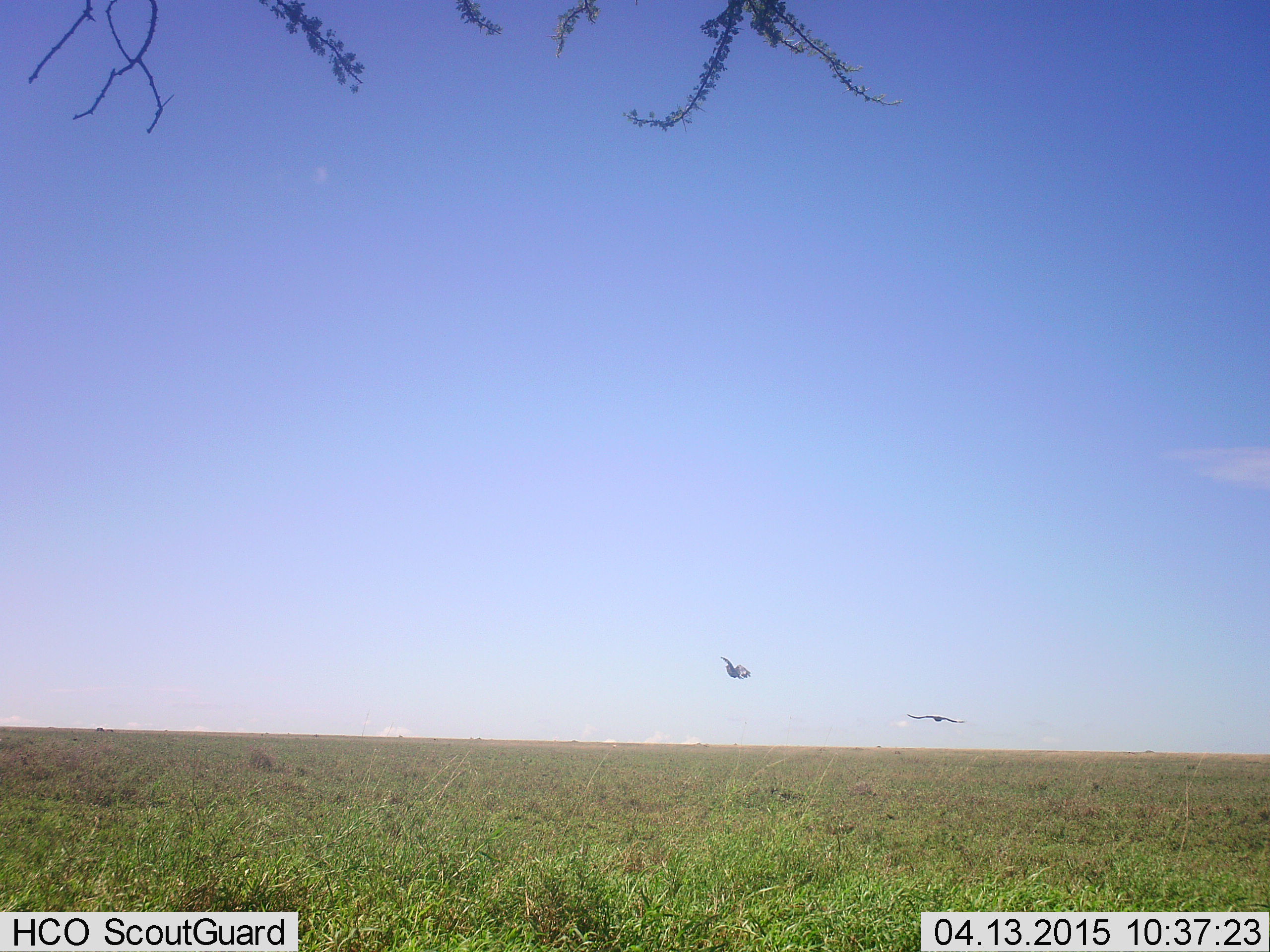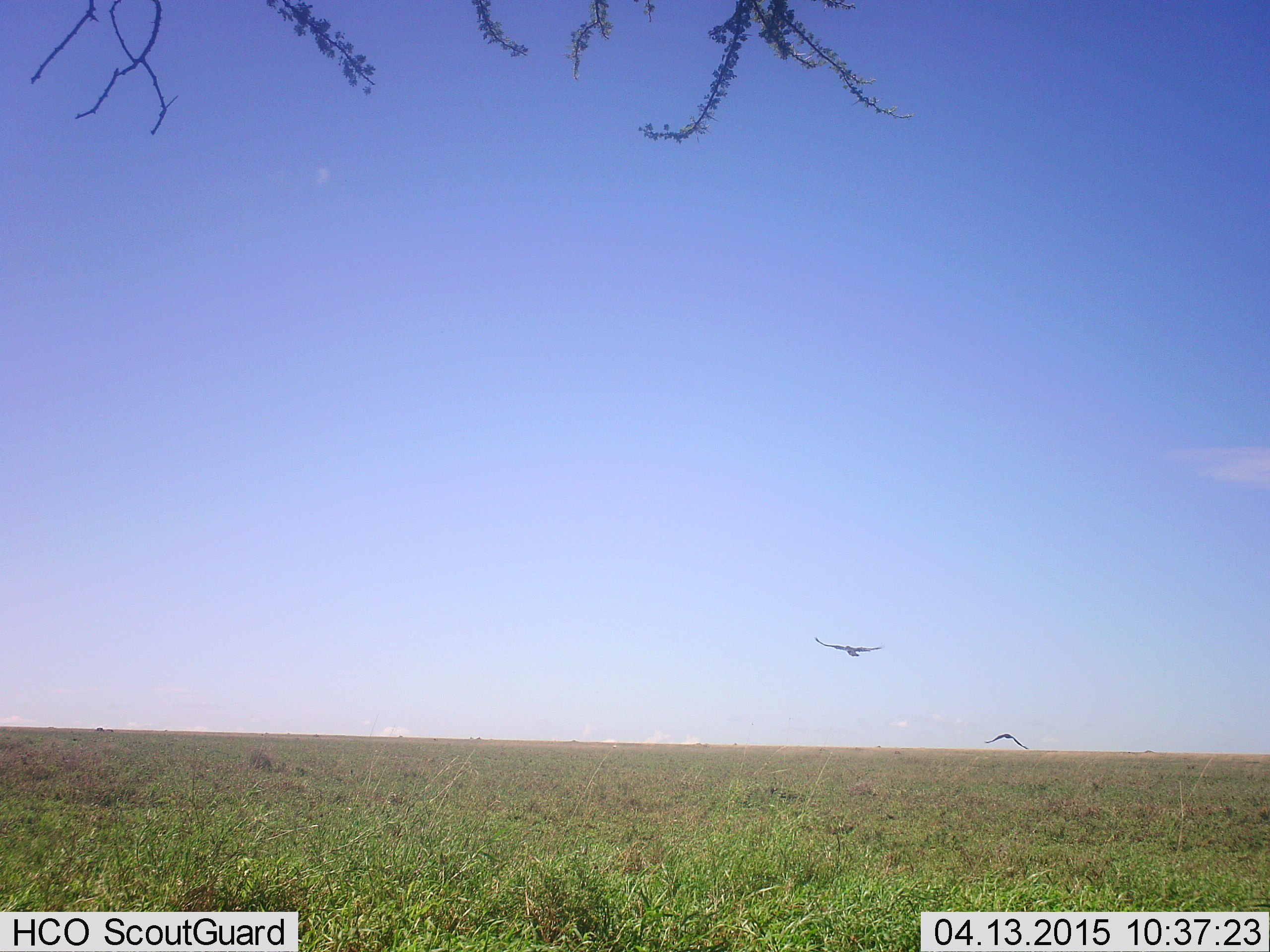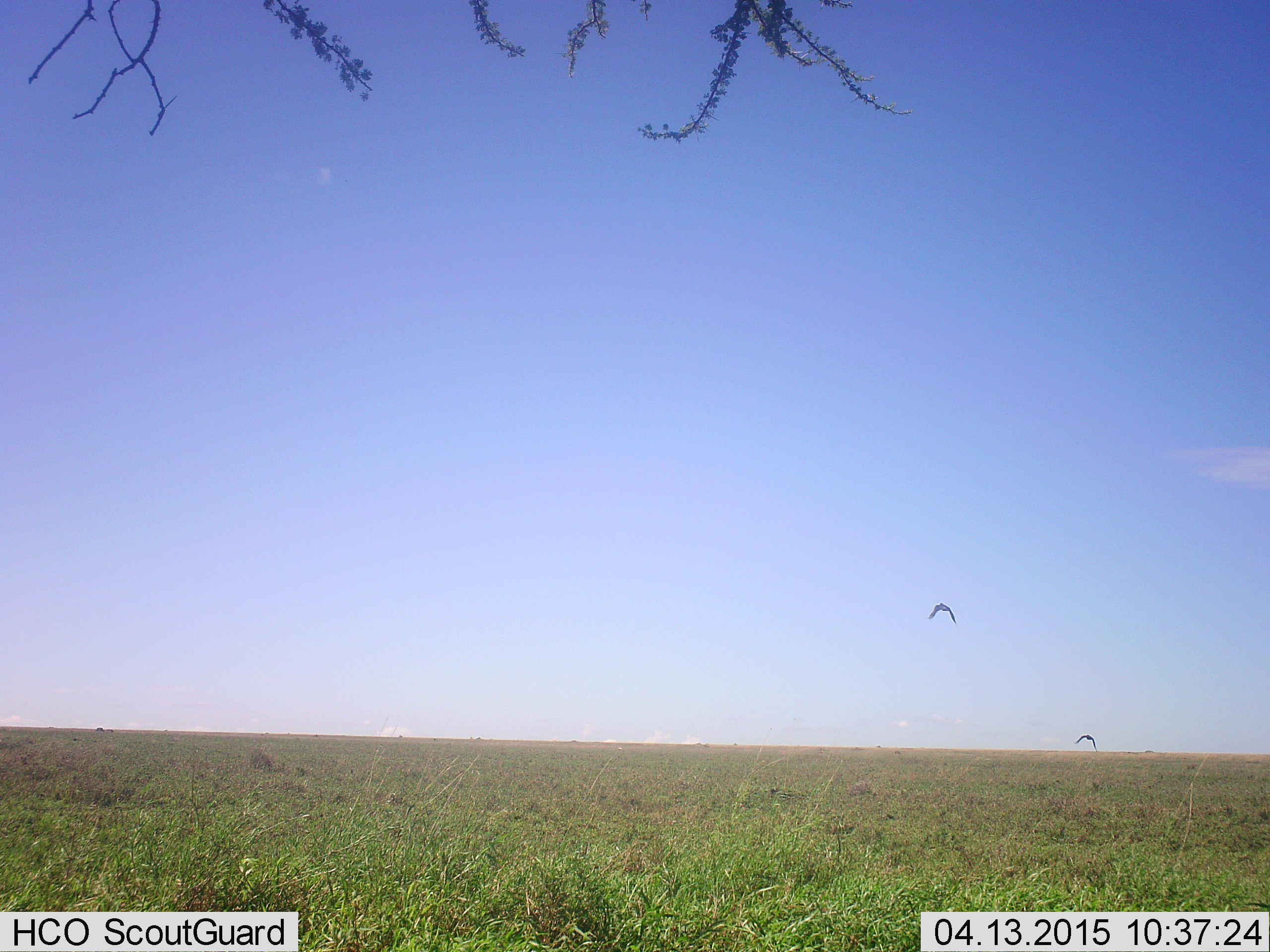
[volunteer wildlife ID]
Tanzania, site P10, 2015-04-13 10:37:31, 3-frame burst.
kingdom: Animalia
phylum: Chordata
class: Aves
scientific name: Aves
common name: bird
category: otherbird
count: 2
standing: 0%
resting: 0%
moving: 90%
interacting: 0%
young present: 0%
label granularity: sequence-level